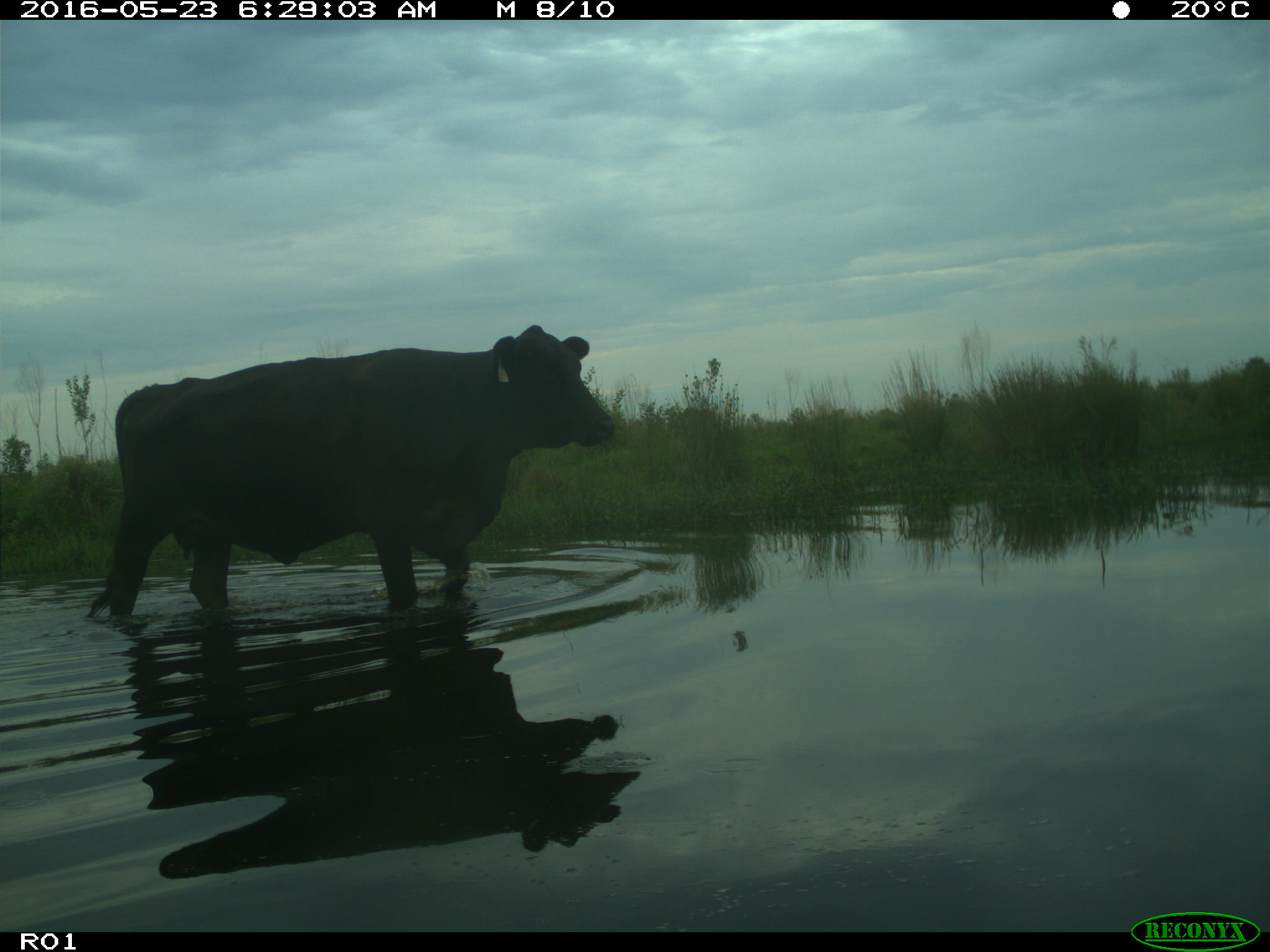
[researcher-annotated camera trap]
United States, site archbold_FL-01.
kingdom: Animalia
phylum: Chordata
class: Mammalia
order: Artiodactyla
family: Bovidae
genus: Bos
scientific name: Bos taurus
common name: domestic cow